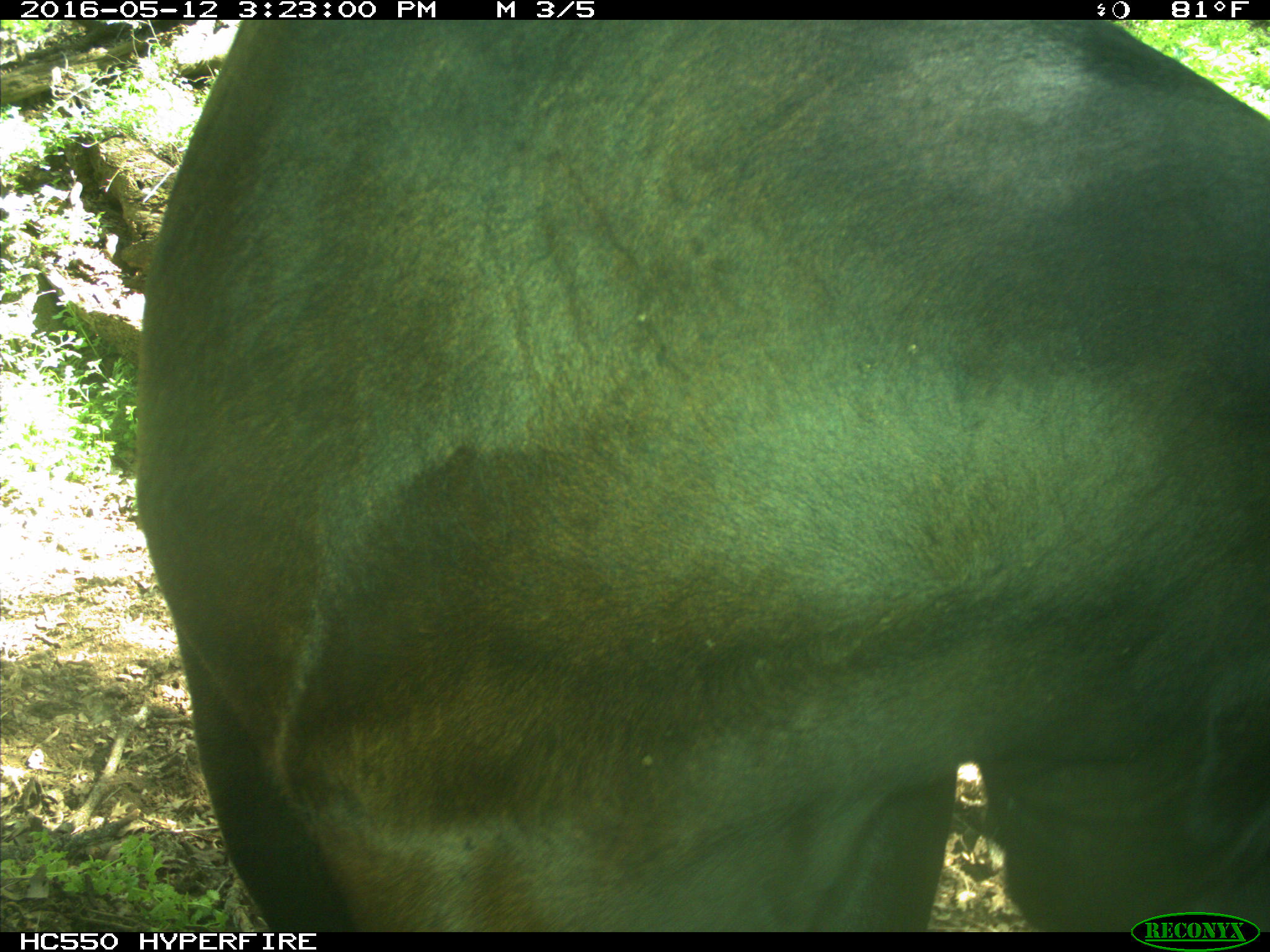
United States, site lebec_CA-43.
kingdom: Animalia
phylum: Chordata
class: Mammalia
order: Artiodactyla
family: Bovidae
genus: Bos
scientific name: Bos taurus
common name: domestic cow